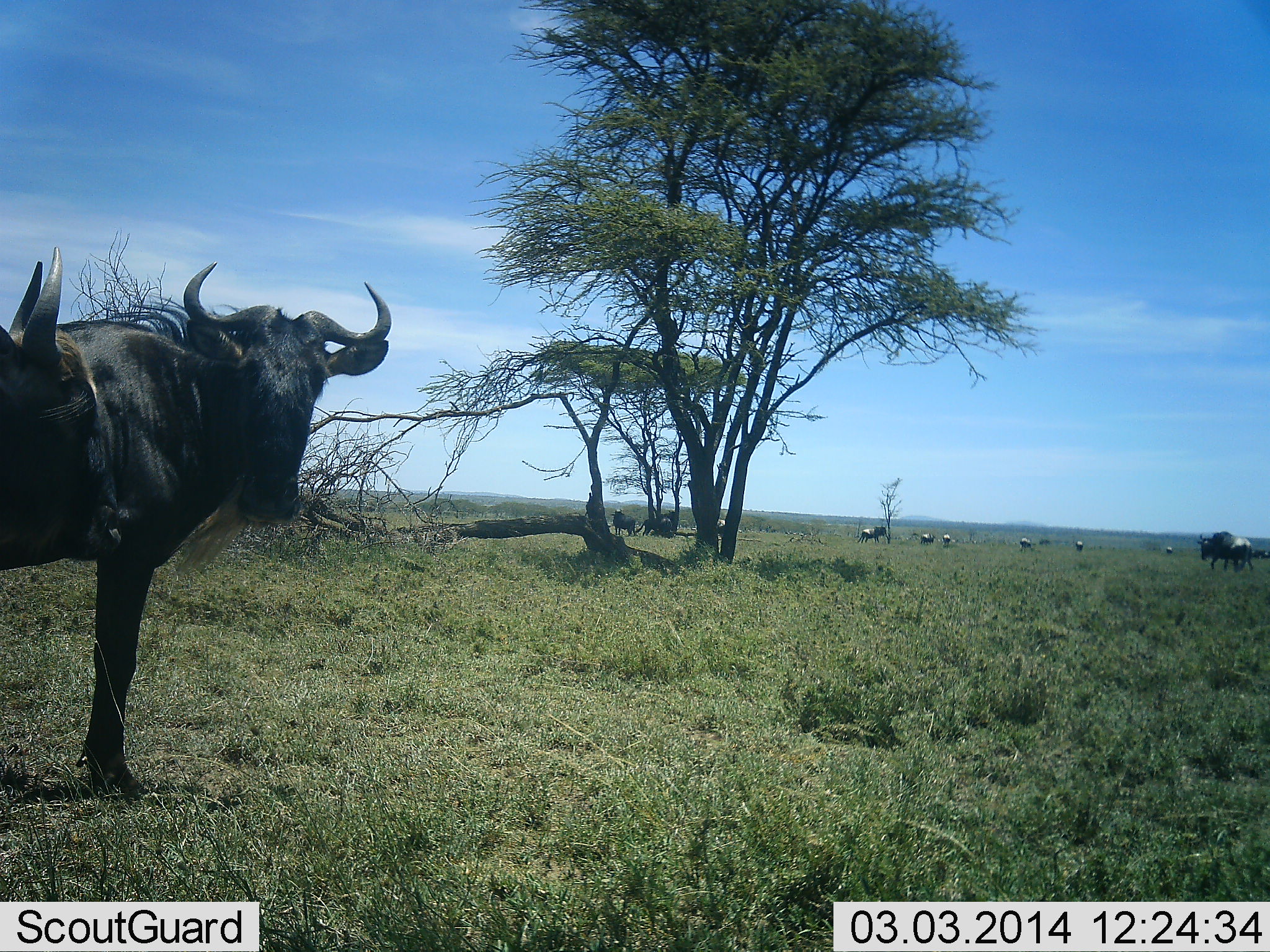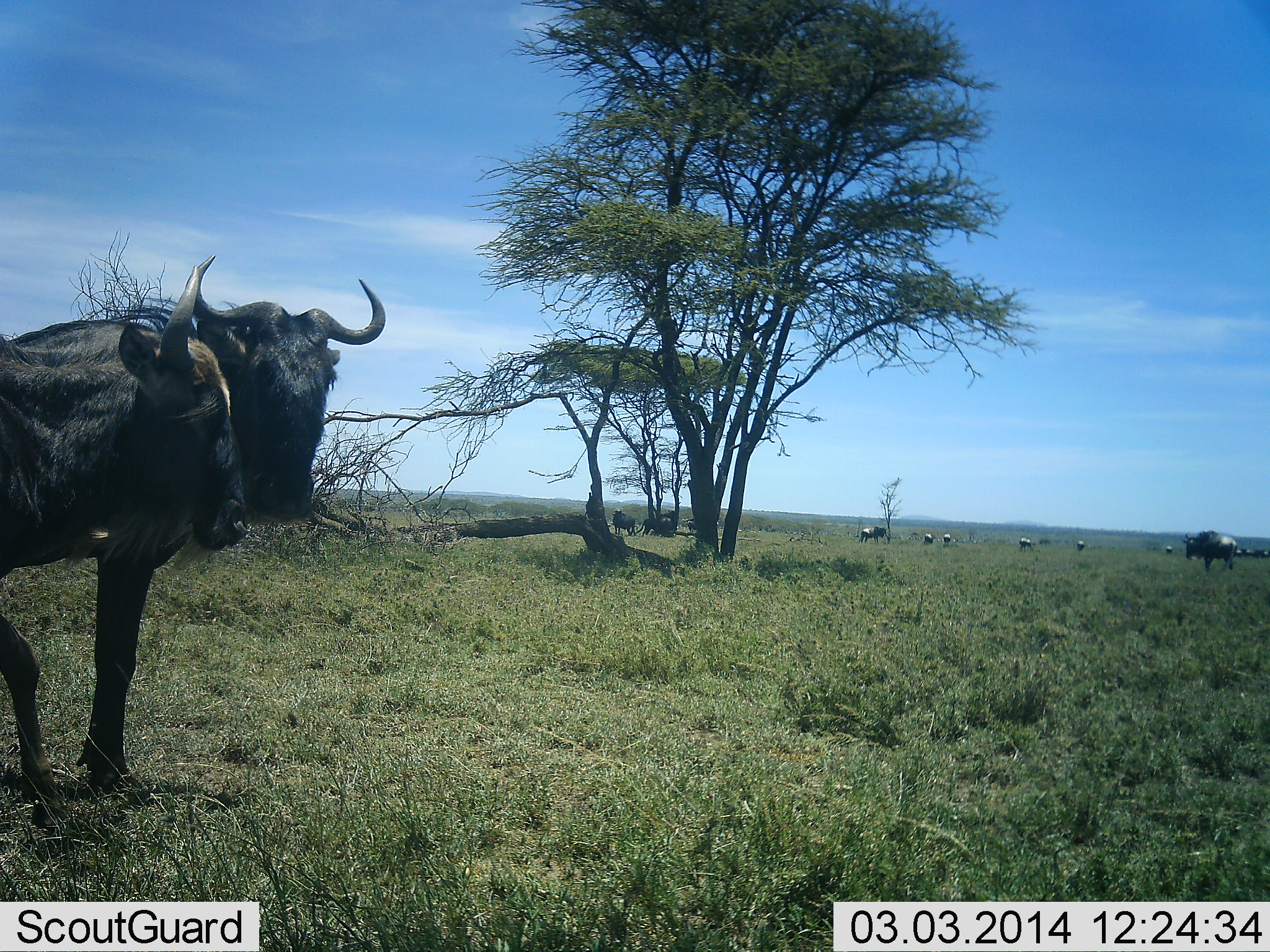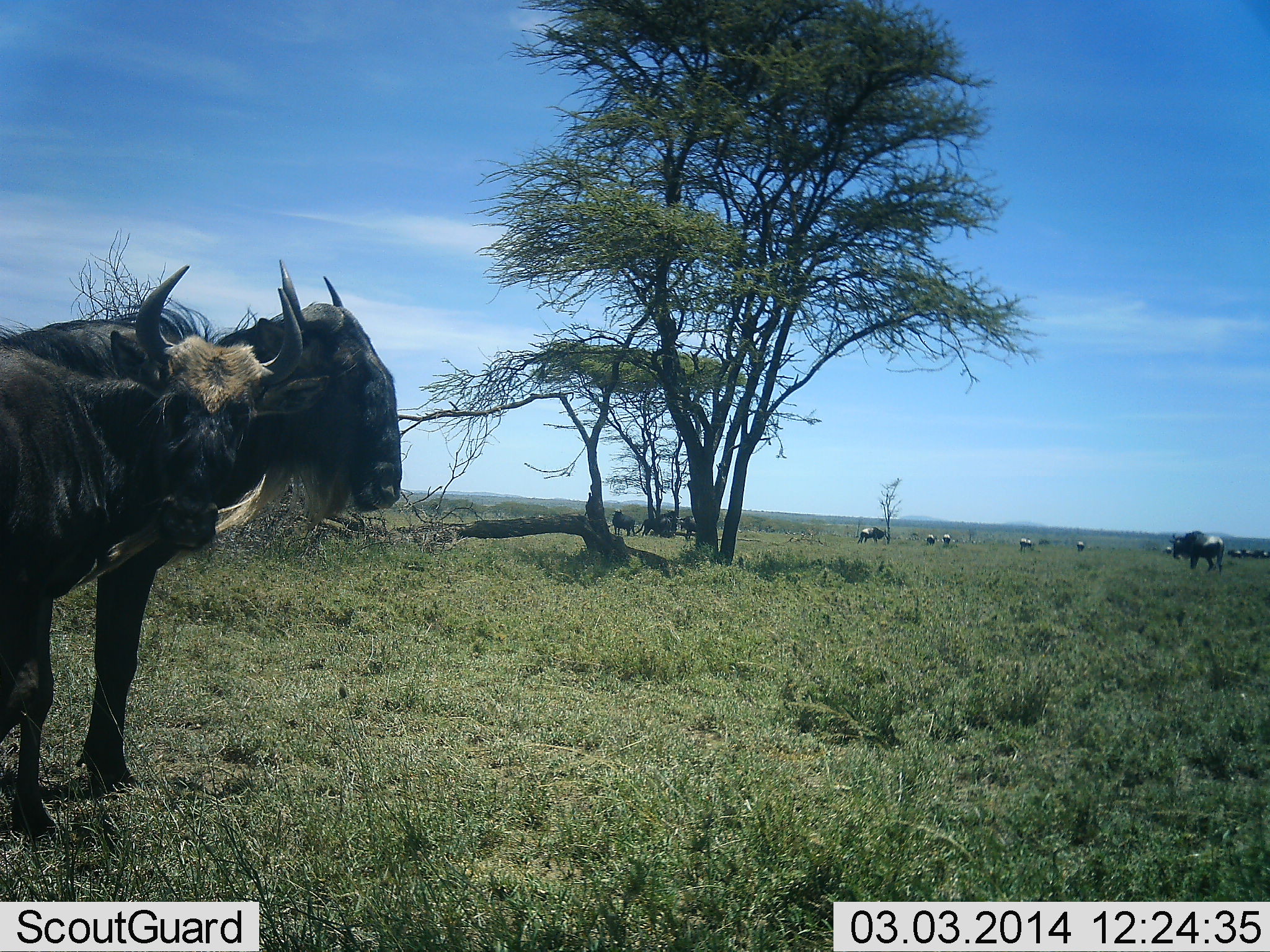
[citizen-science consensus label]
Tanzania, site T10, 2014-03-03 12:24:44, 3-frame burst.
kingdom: Animalia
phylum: Chordata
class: Mammalia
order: Artiodactyla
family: Bovidae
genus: Connochaetes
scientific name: Connochaetes taurinus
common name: blue wildebeest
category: wildebeest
Wildebeest (blue wildebeest) (Connochaetes taurinus), count 11-50. Behavior (volunteer vote fractions): standing 80%, resting 0%, moving 50%, interacting 10%. Young present (vote fraction): 0%. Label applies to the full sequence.